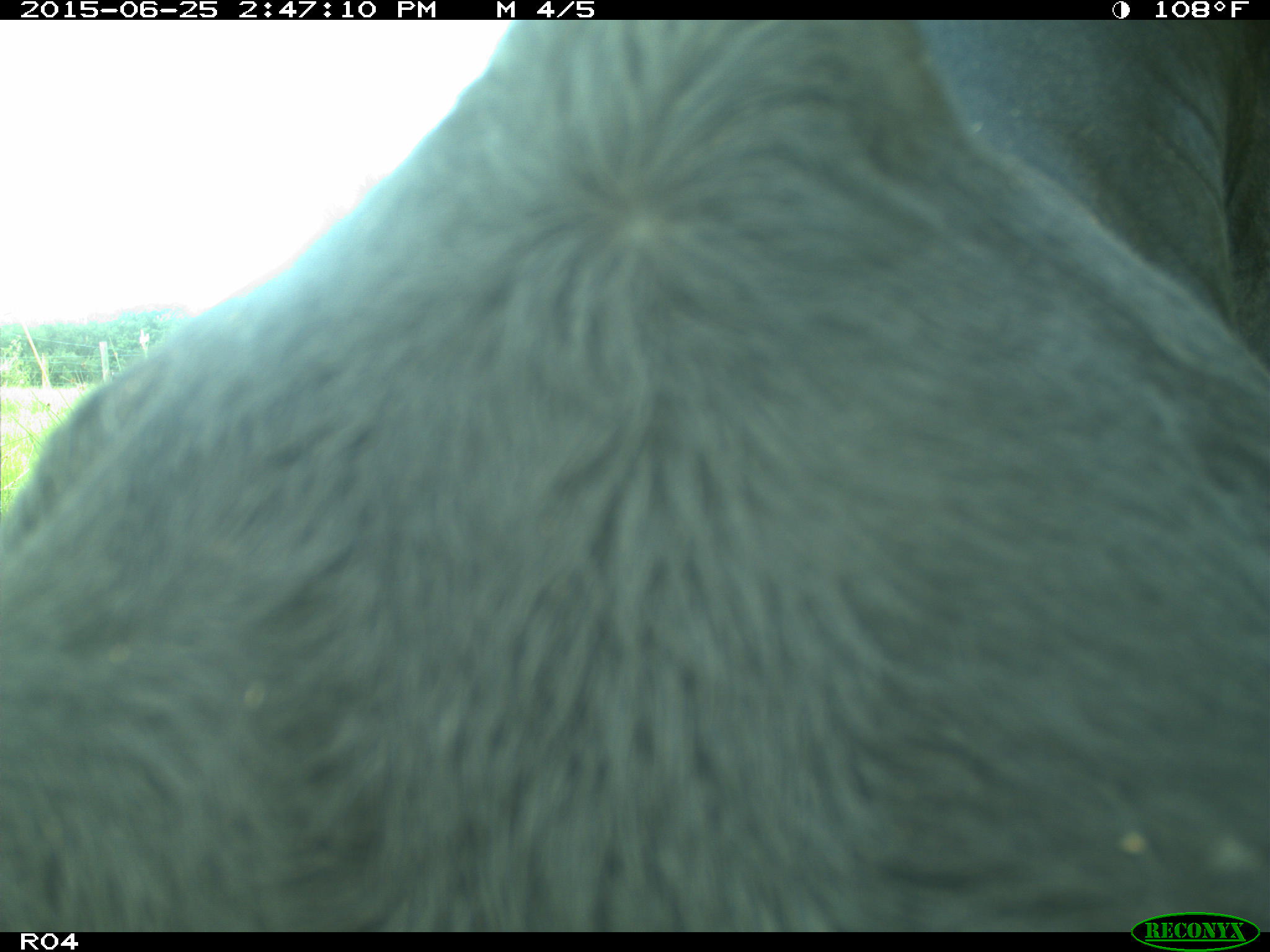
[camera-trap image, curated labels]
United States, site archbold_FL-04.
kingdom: Animalia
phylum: Chordata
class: Mammalia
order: Artiodactyla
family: Bovidae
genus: Bos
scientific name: Bos taurus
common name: domestic cow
Bos taurus (domestic cow).